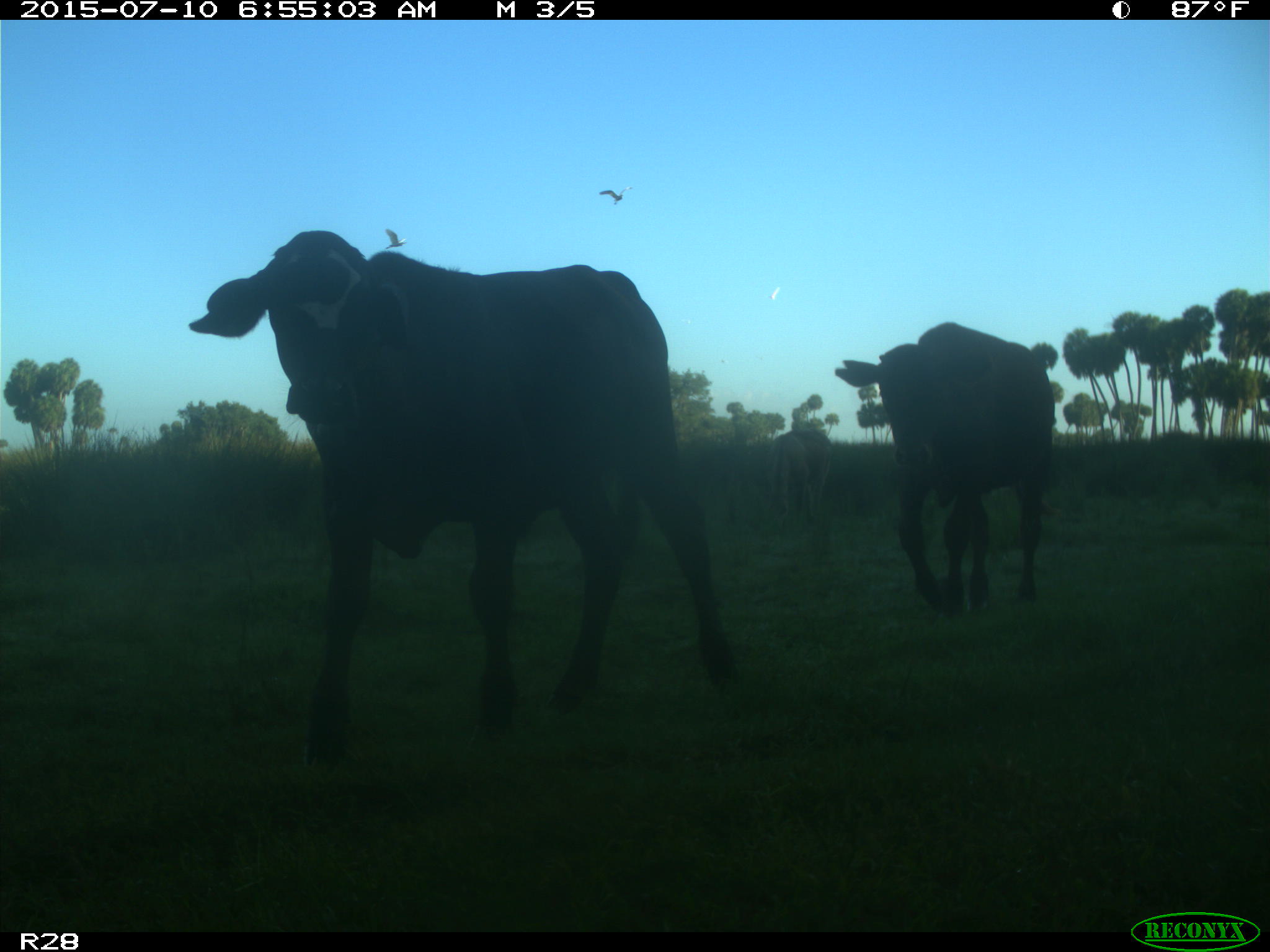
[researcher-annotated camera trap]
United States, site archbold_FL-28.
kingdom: Animalia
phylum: Chordata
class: Mammalia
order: Artiodactyla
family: Bovidae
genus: Bos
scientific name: Bos taurus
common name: domestic cow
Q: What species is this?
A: Bos taurus (domestic cow).